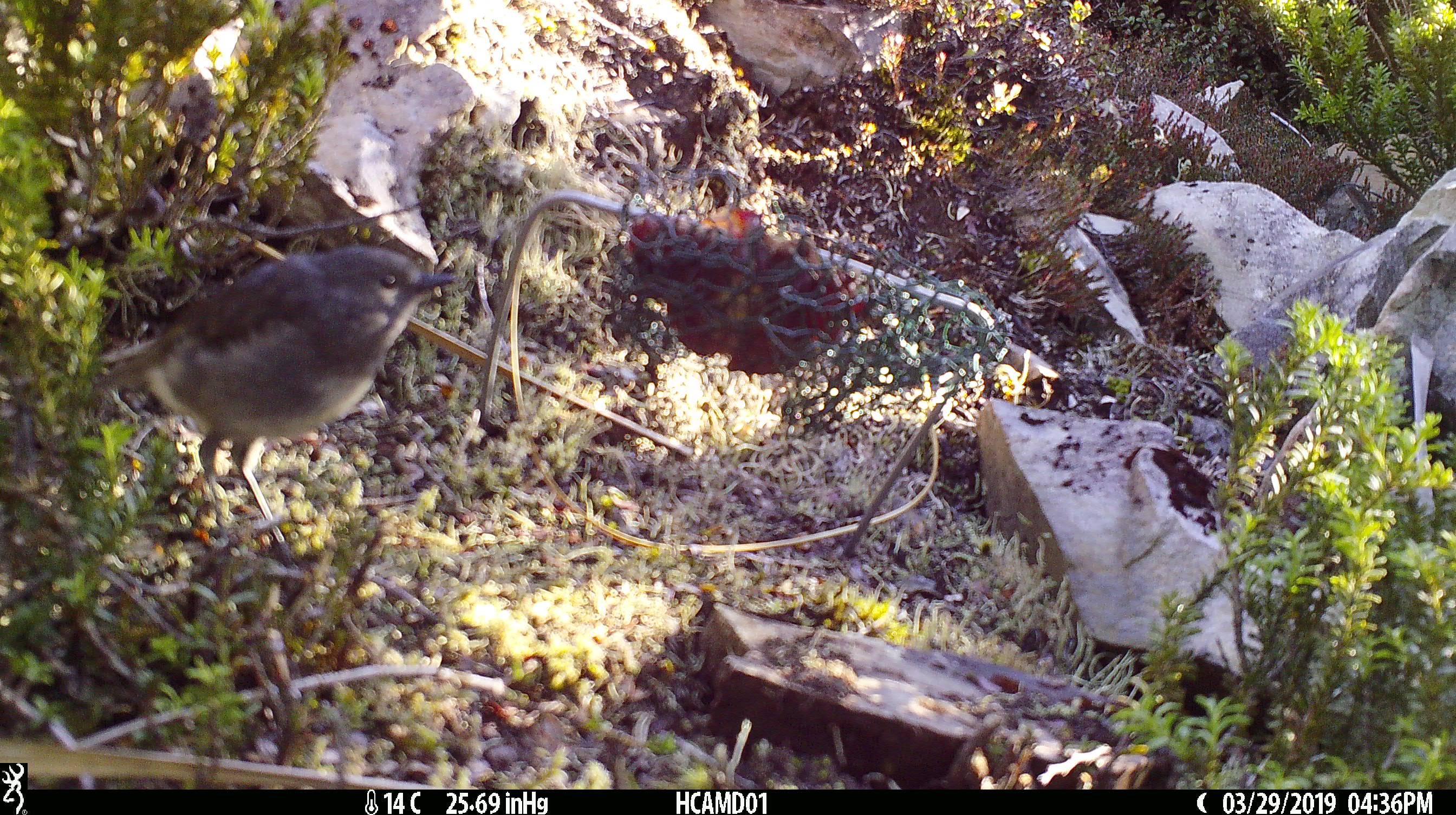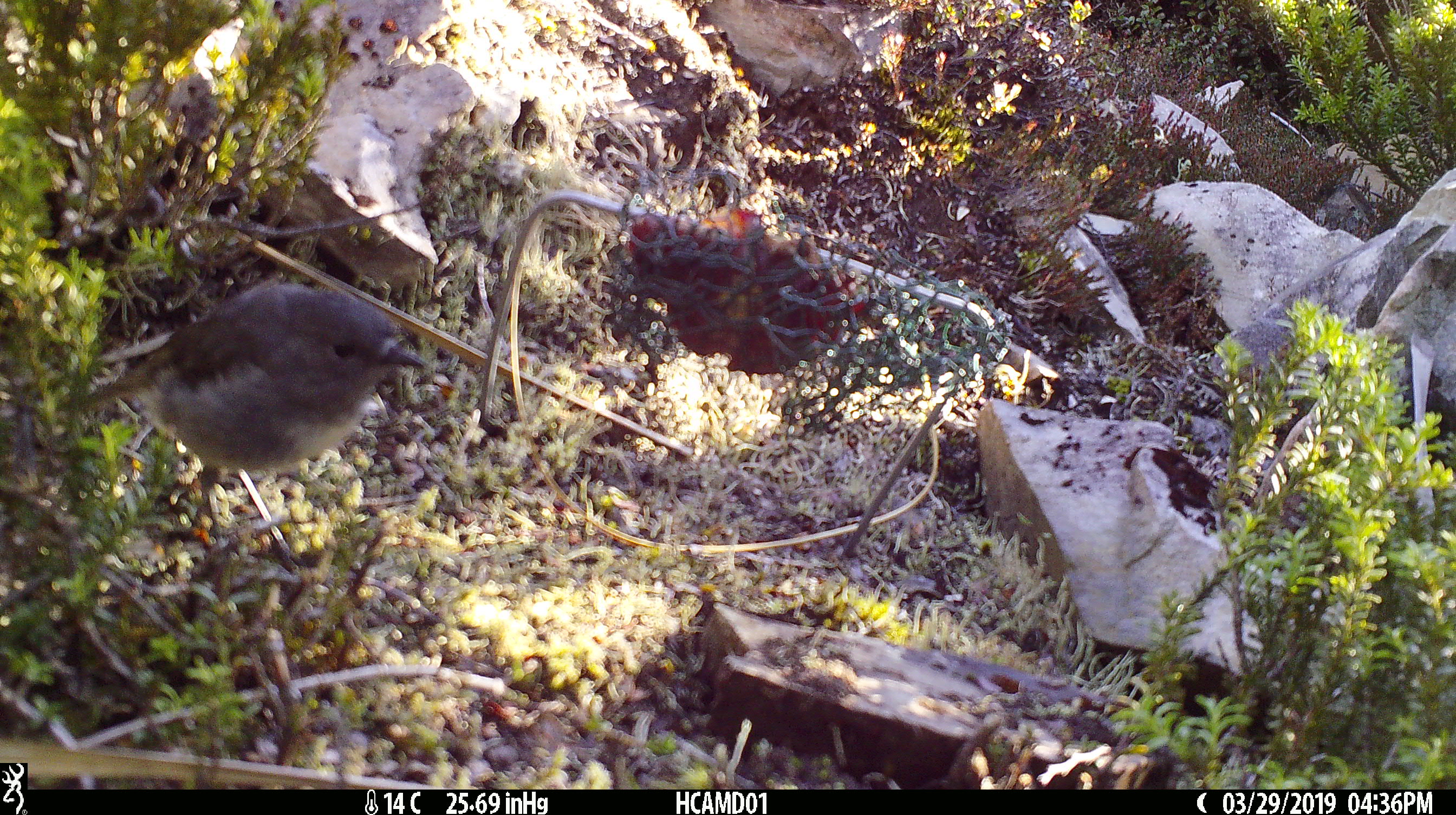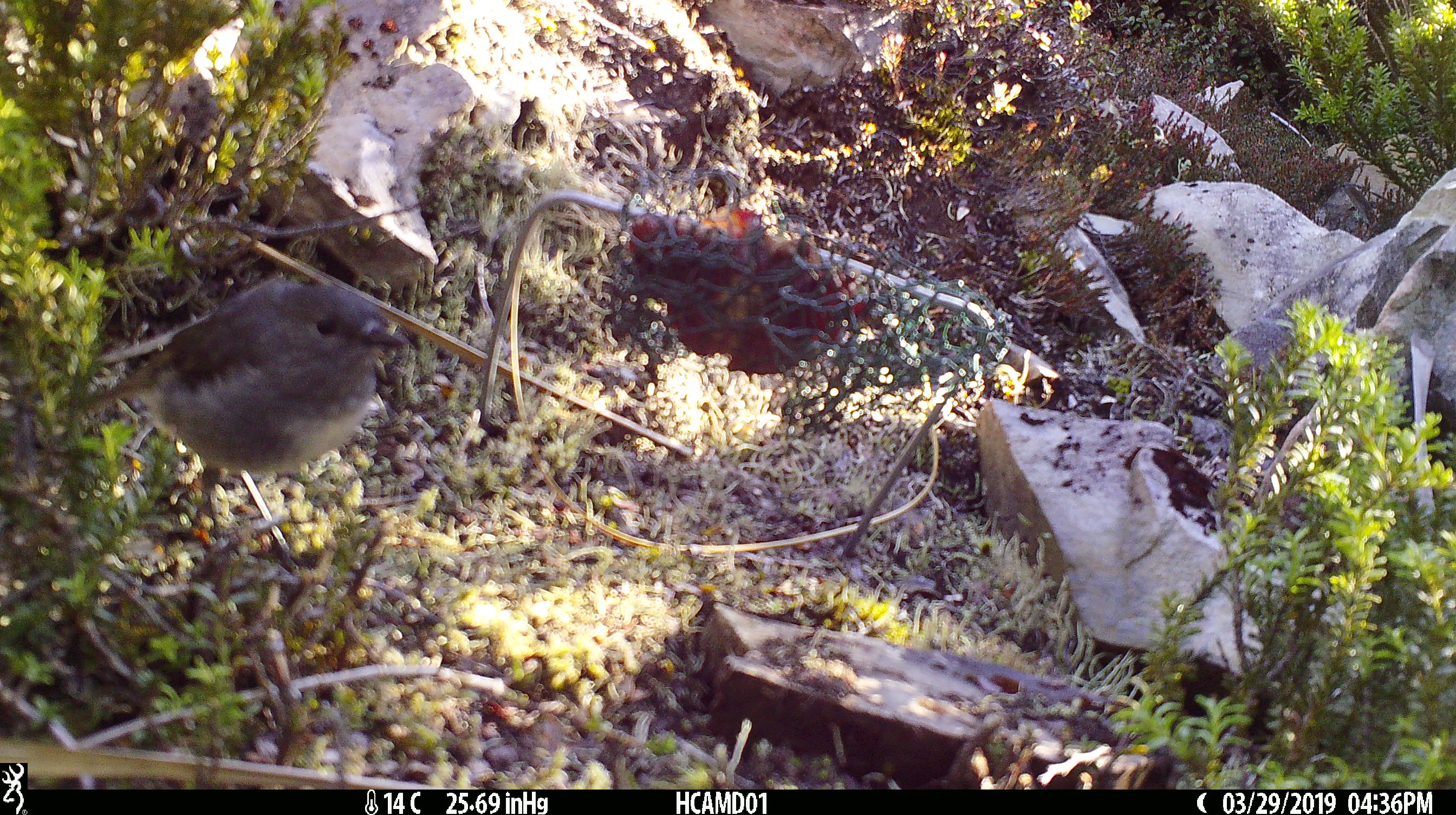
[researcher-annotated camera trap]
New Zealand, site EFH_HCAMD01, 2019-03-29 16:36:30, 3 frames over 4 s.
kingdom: Animalia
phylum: Chordata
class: Aves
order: Passeriformes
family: Petroicidae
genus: Petroica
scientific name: Petroica australis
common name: new zealand robin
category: robin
Robin (new zealand robin) (Petroica australis).